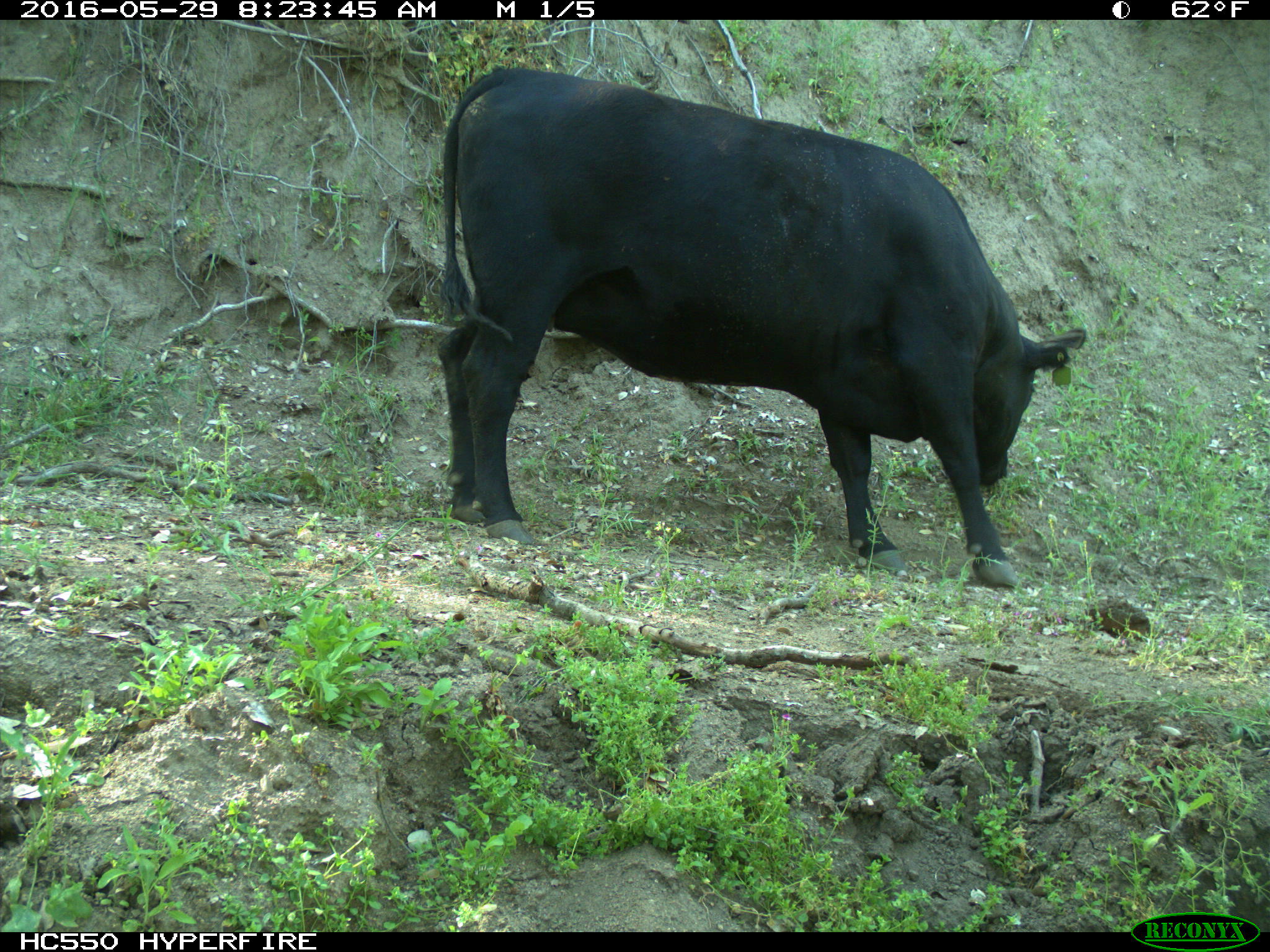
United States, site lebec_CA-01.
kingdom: Animalia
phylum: Chordata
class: Mammalia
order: Artiodactyla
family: Bovidae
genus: Bos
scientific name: Bos taurus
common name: domestic cow